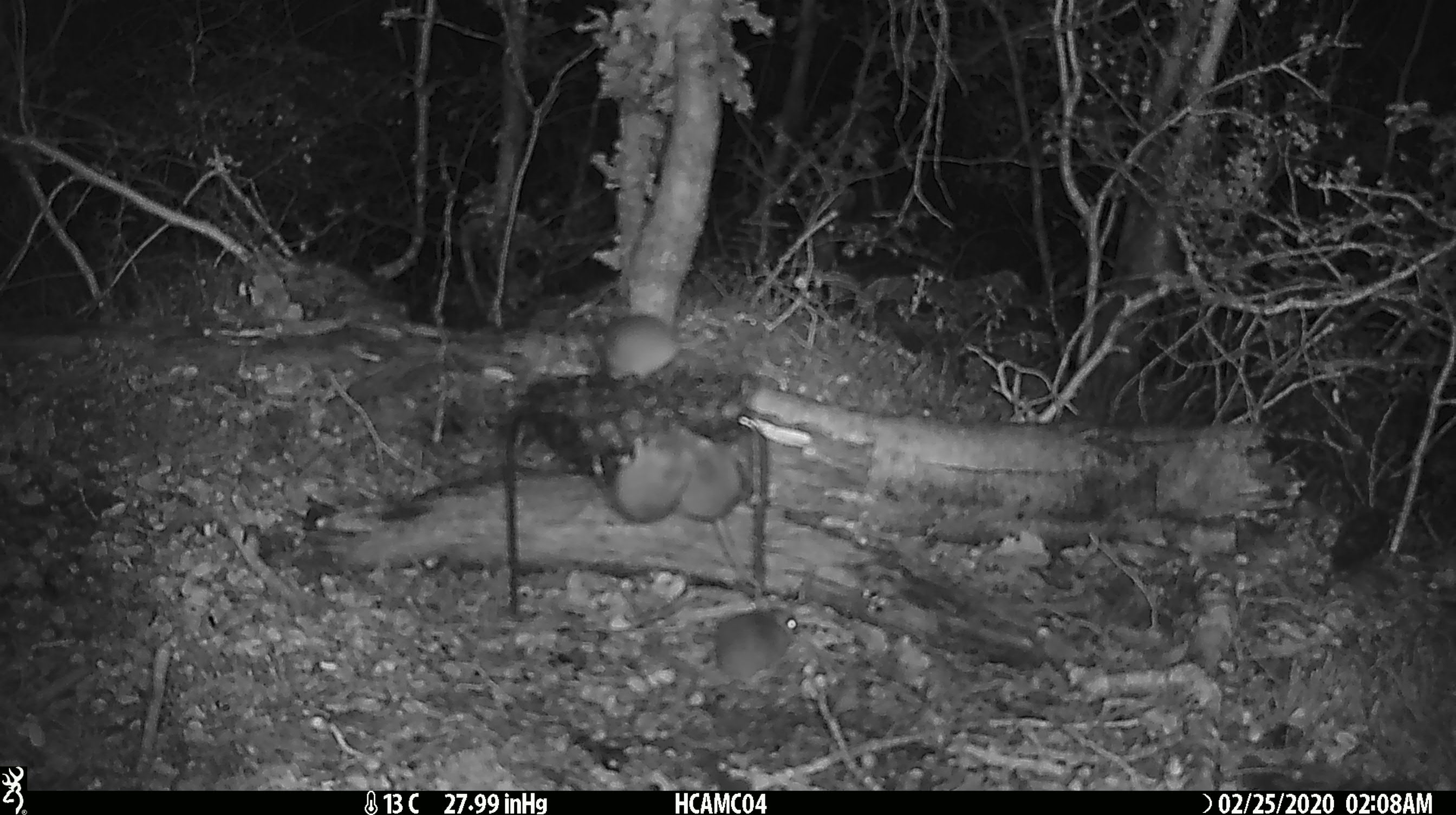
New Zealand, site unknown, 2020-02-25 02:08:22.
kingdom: Animalia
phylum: Chordata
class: Mammalia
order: Rodentia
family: Muridae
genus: Mus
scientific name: Mus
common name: mouse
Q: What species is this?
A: Mouse (Mus).